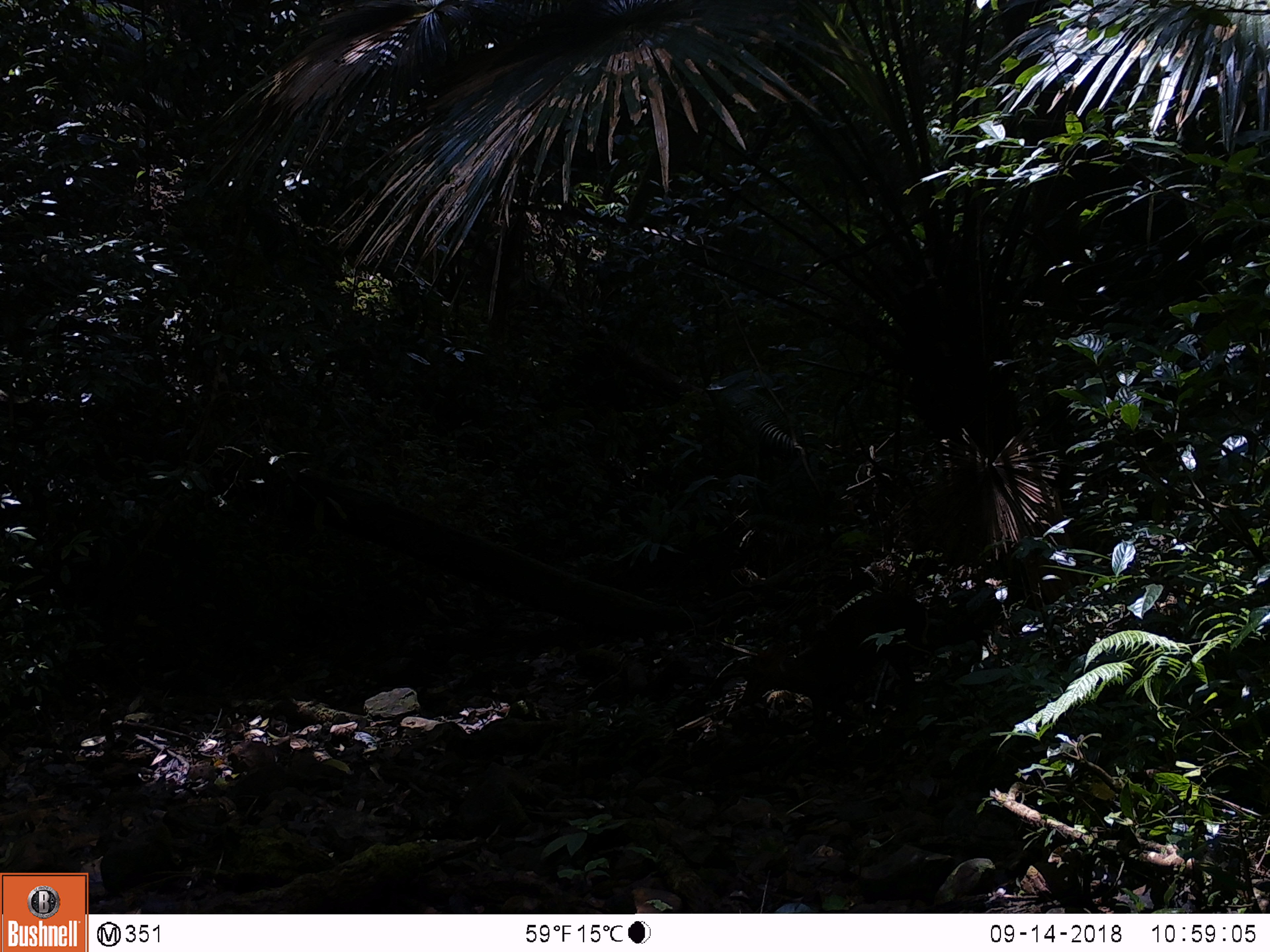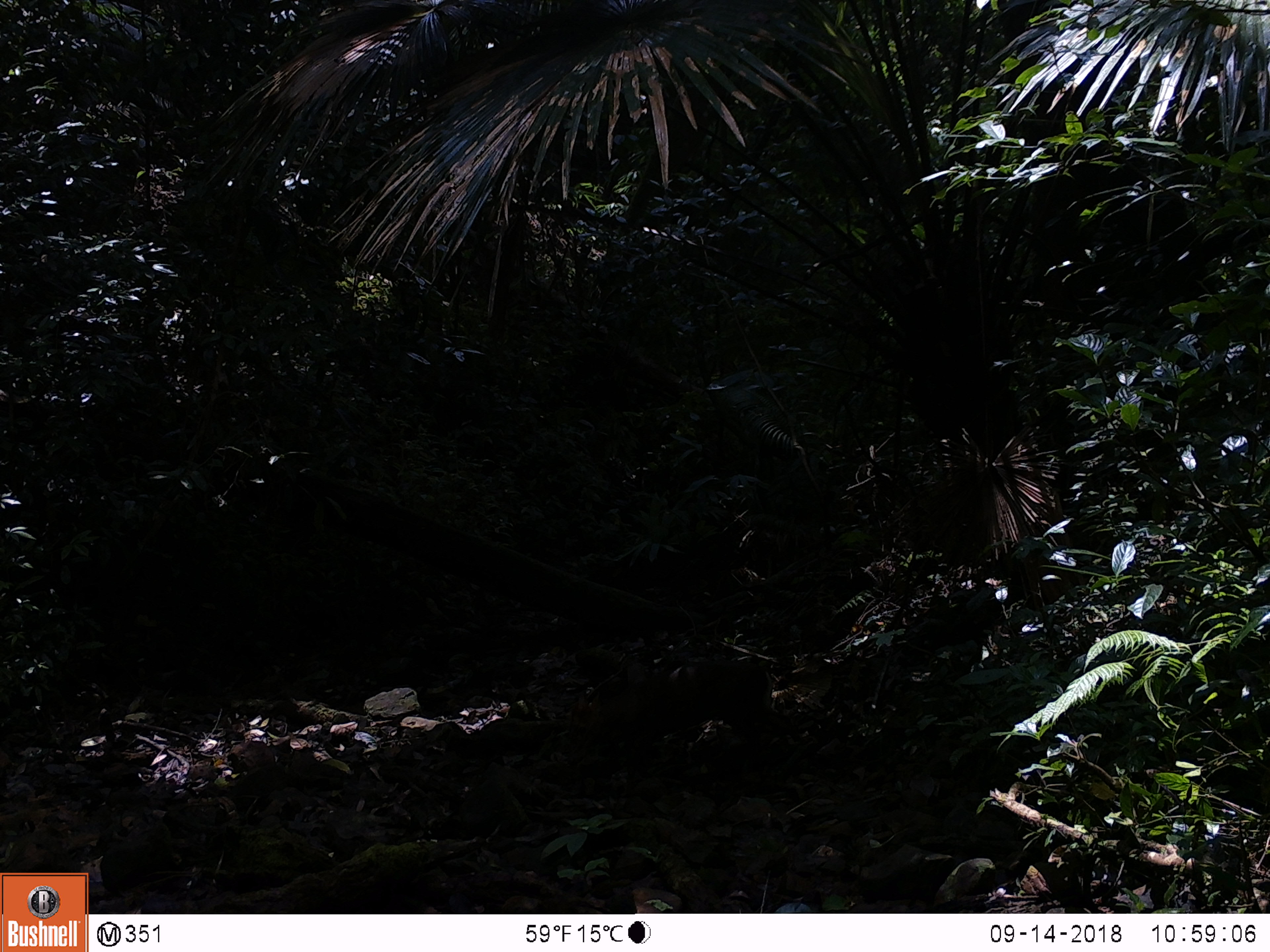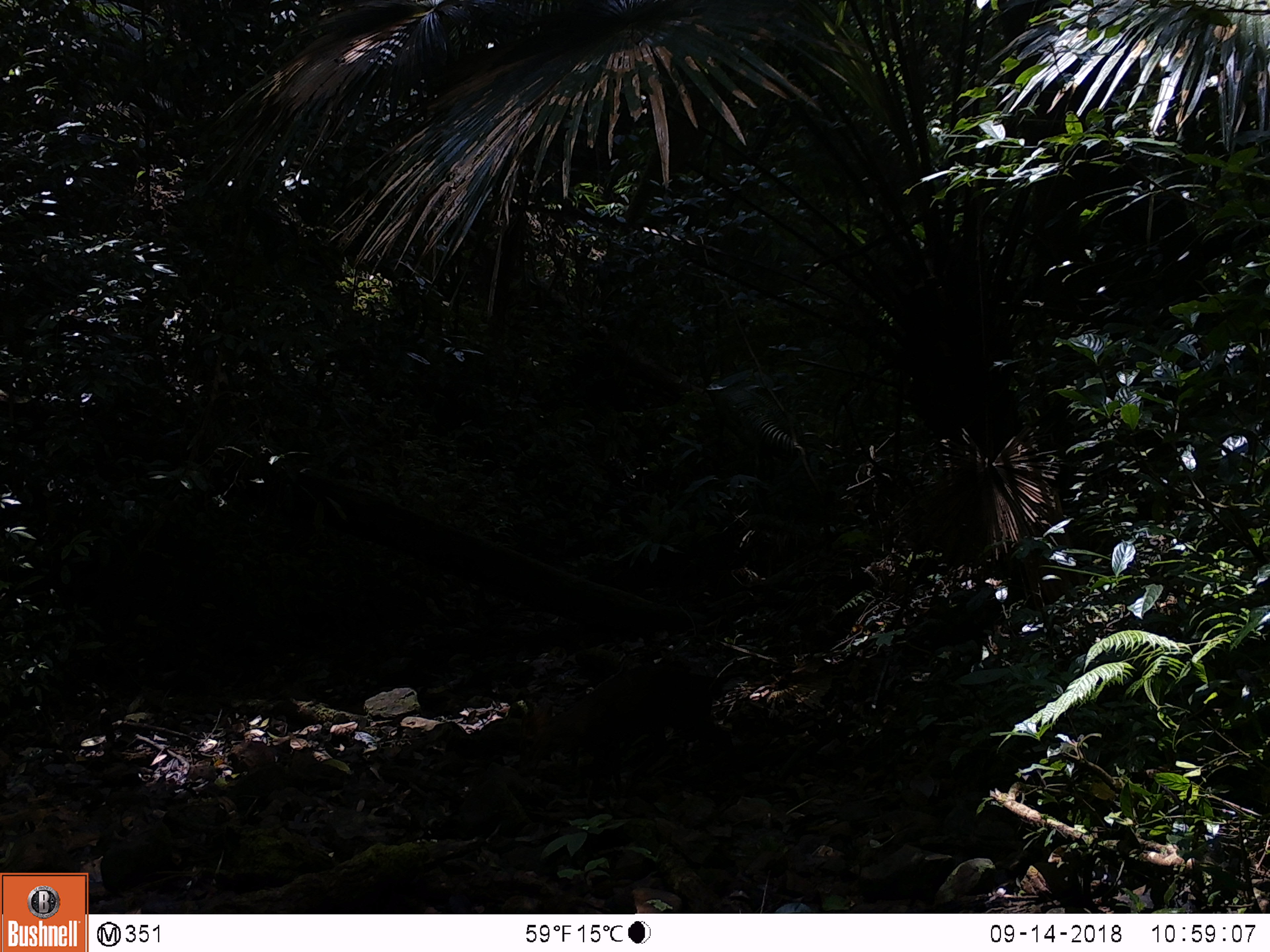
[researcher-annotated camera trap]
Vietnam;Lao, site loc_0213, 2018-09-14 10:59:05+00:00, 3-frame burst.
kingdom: Animalia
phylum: Chordata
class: Mammalia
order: Artiodactyla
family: Cervidae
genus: Muntiacus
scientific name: Muntiacus rooseveltorum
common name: roosevelt's muntjac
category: roosevelts muntjac group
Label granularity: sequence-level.